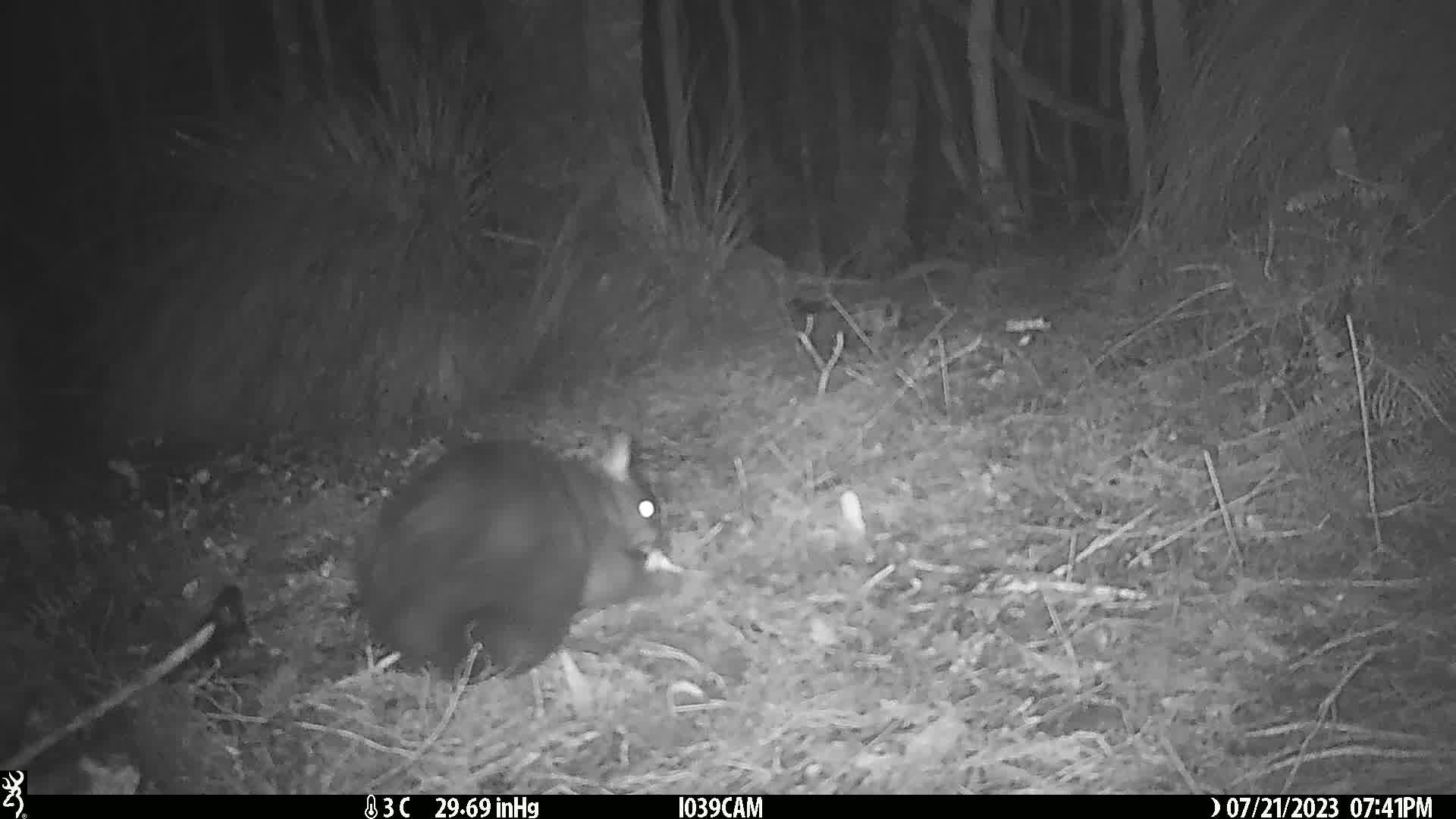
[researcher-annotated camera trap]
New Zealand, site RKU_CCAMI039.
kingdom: Animalia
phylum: Chordata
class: Mammalia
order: Diprotodontia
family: Phalangeridae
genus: Trichosurus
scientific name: Trichosurus vulpecula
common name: common brushtail possum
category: possum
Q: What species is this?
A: Possum (common brushtail possum) (Trichosurus vulpecula).